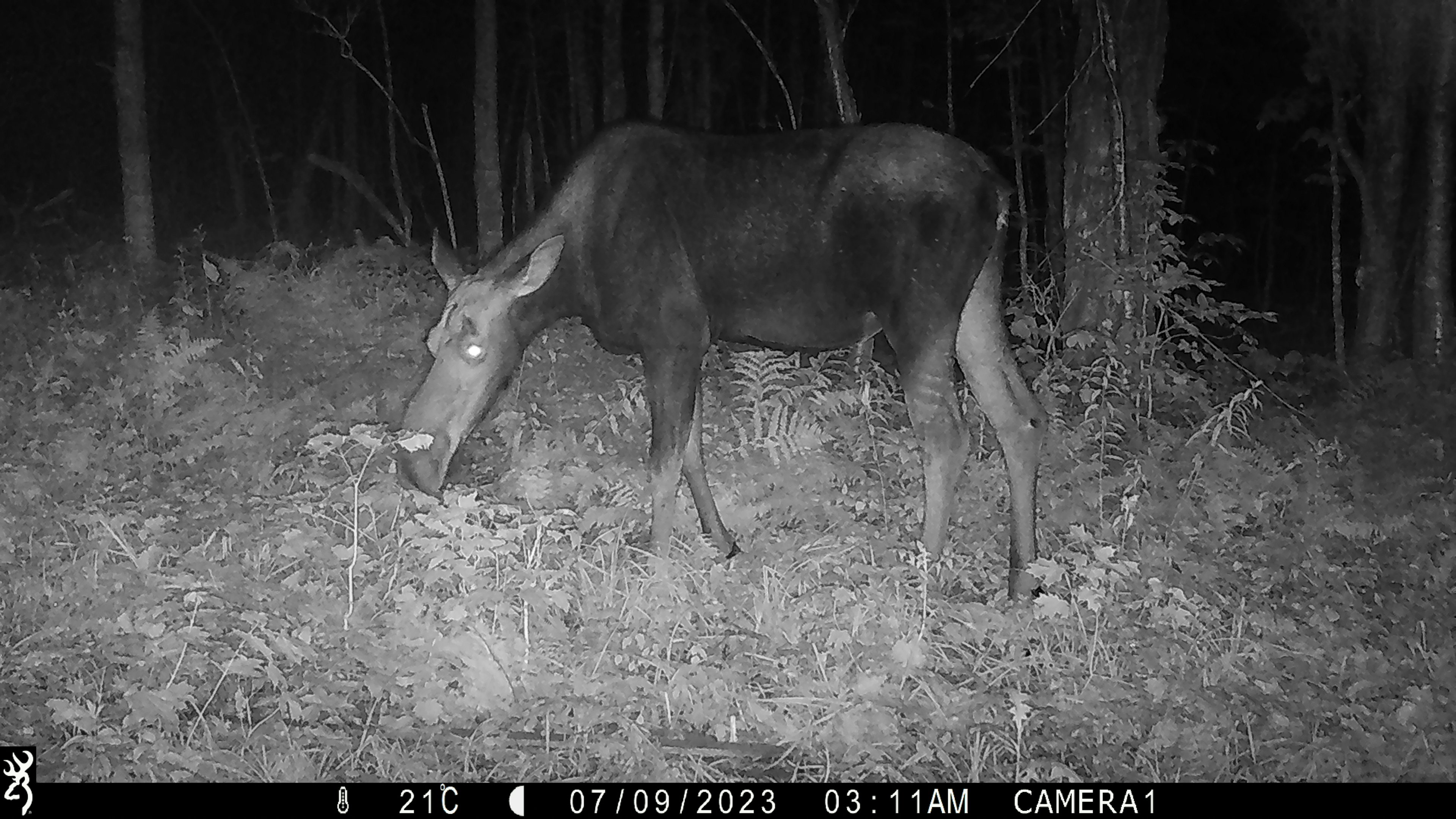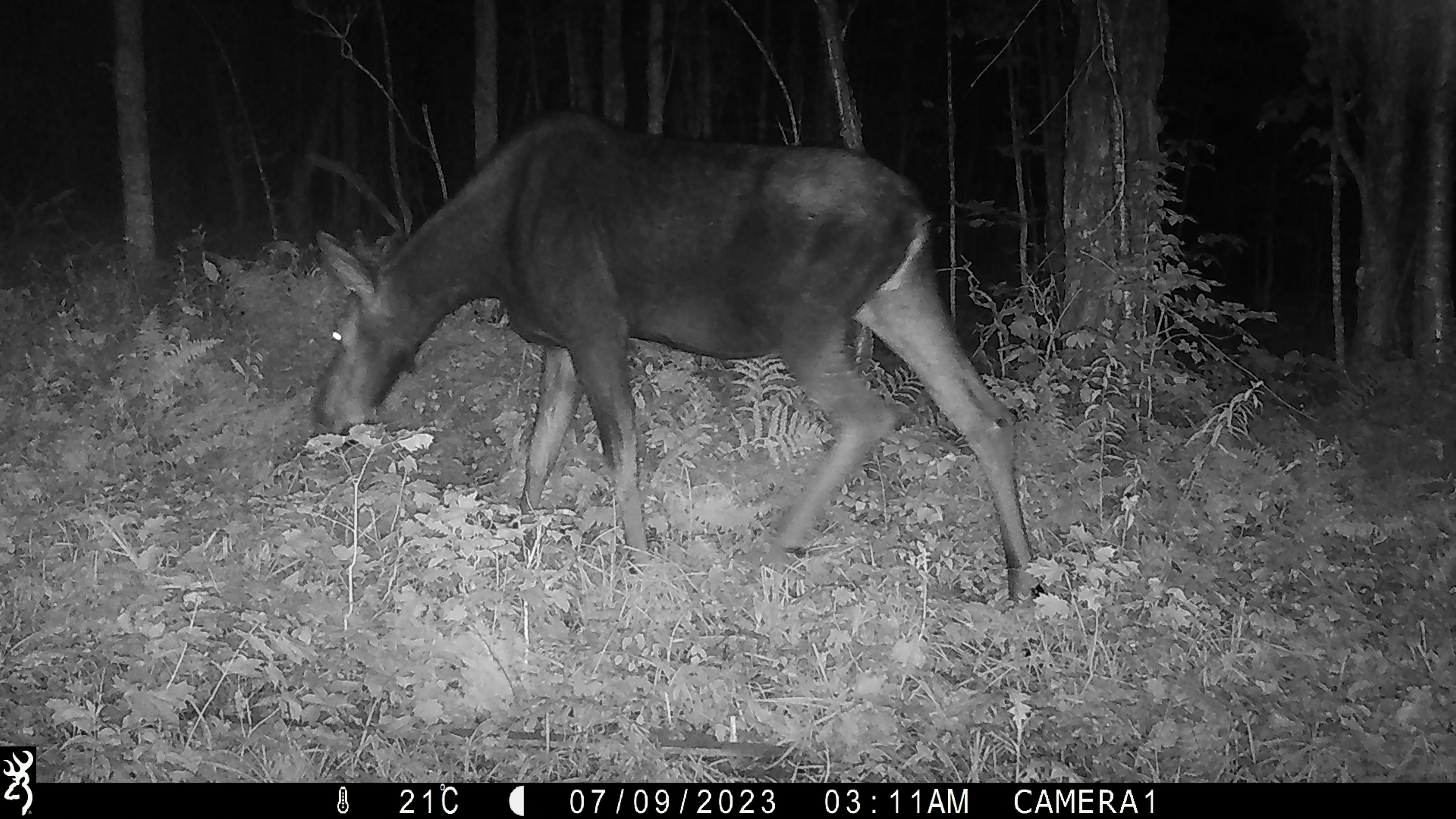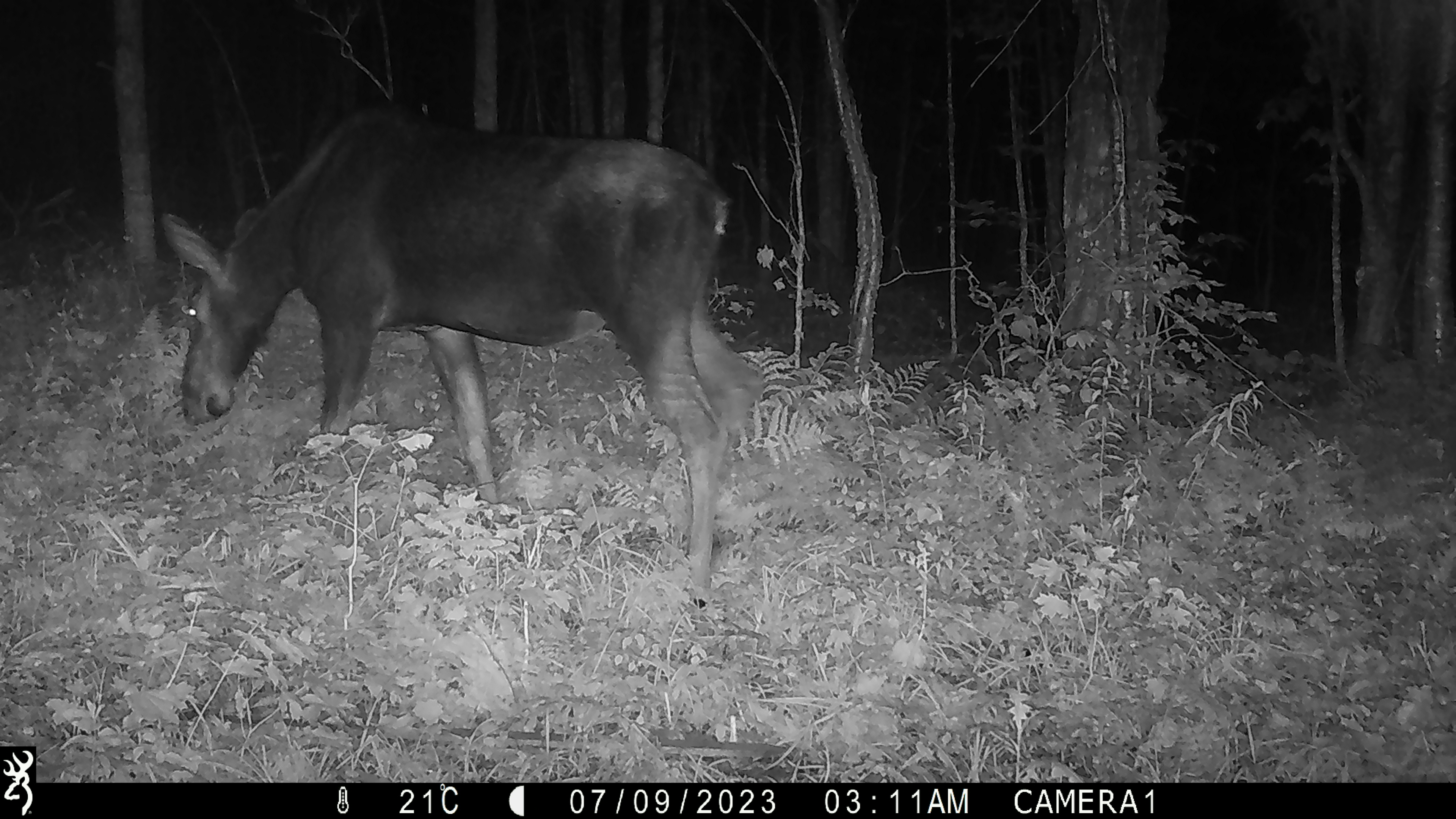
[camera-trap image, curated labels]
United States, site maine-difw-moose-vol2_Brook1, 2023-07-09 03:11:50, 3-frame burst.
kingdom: Animalia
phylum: Chordata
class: Mammalia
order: Artiodactyla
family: Cervidae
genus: Alces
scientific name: Alces alces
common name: moose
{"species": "moose (Alces alces)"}